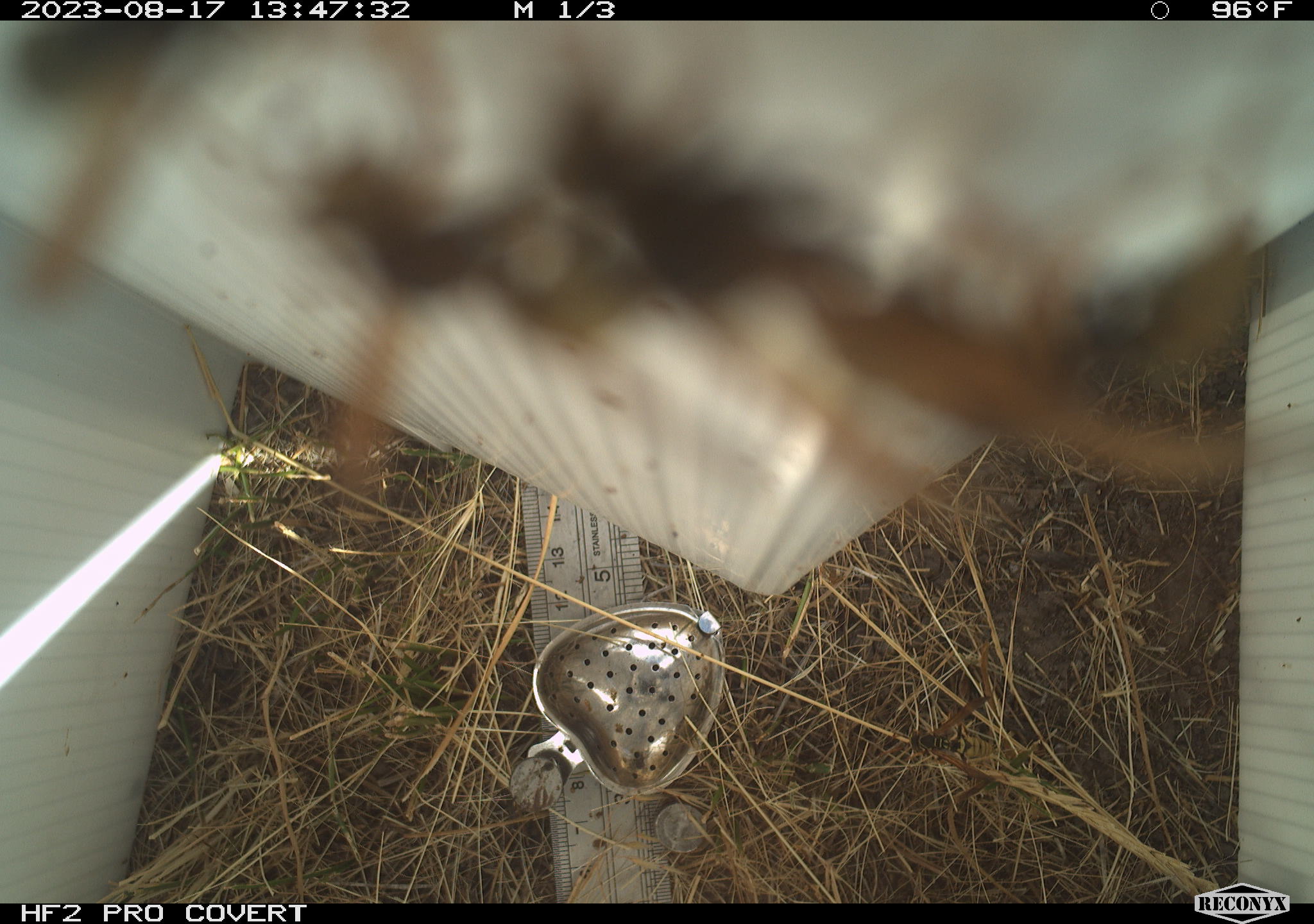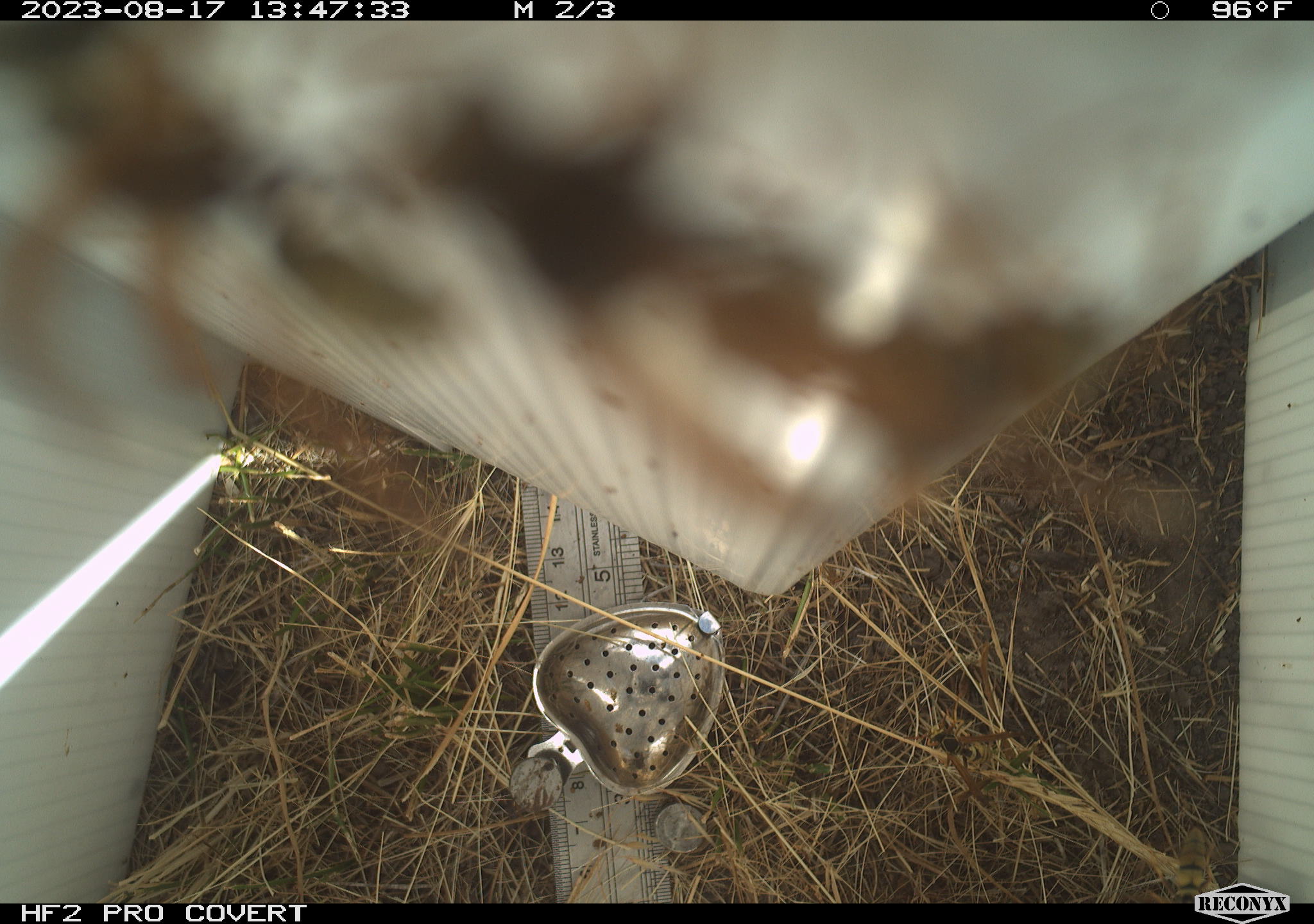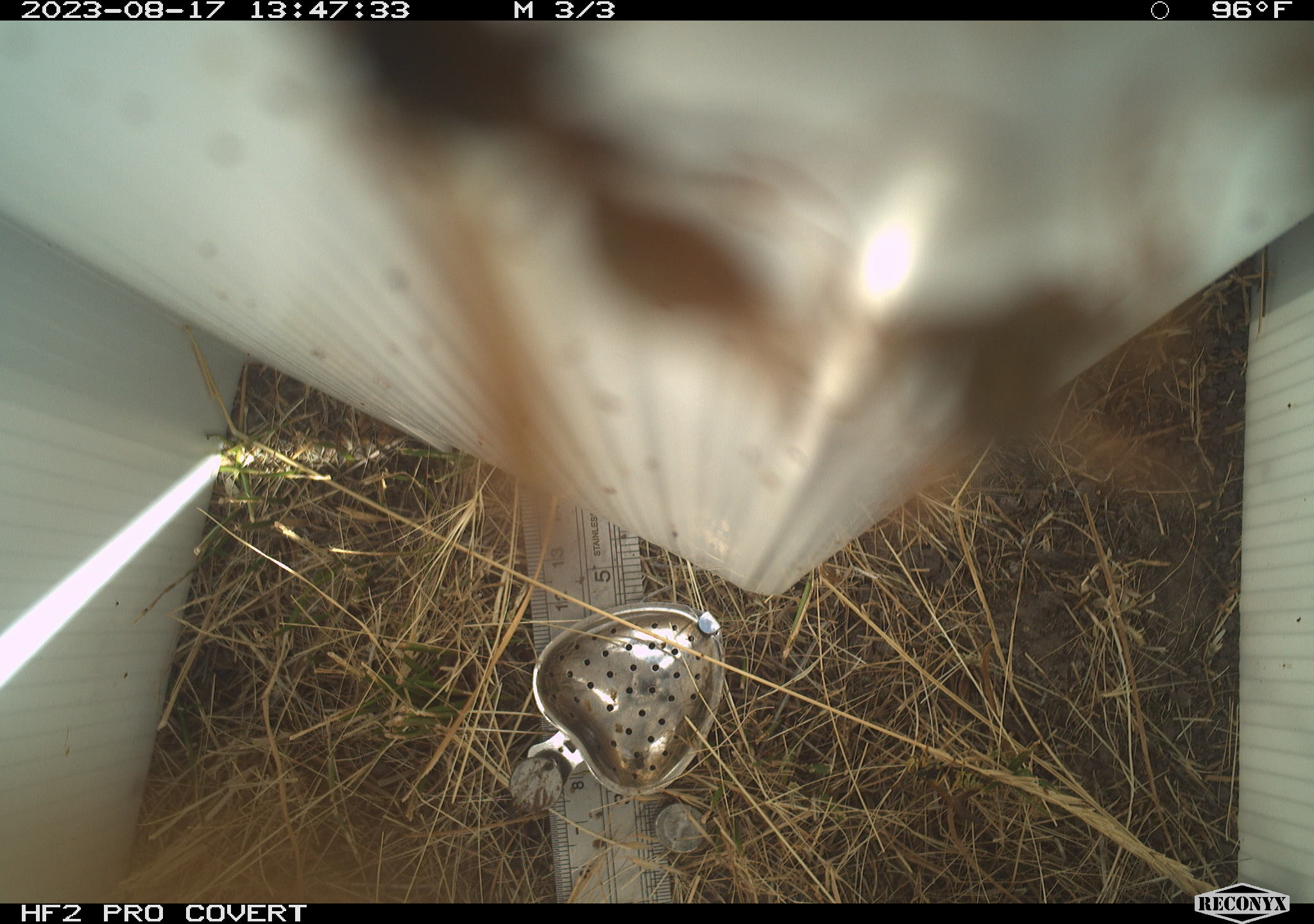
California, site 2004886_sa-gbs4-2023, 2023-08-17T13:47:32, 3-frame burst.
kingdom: Animalia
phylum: Arthropoda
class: Insecta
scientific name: Insecta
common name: insect